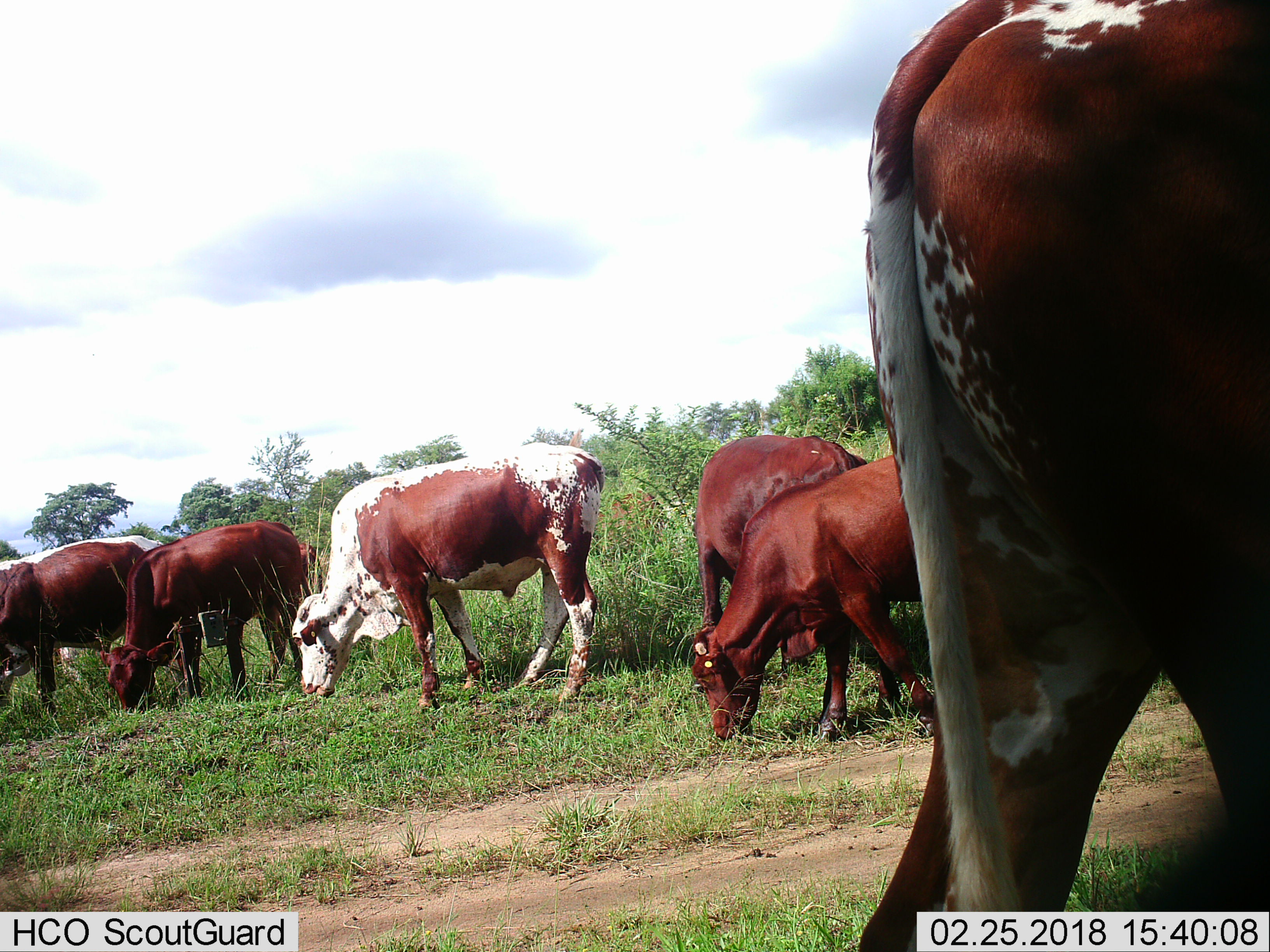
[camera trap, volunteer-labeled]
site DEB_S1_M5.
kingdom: Animalia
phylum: Chordata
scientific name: Vertebrata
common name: domestic animal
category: domesticanimal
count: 7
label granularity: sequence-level